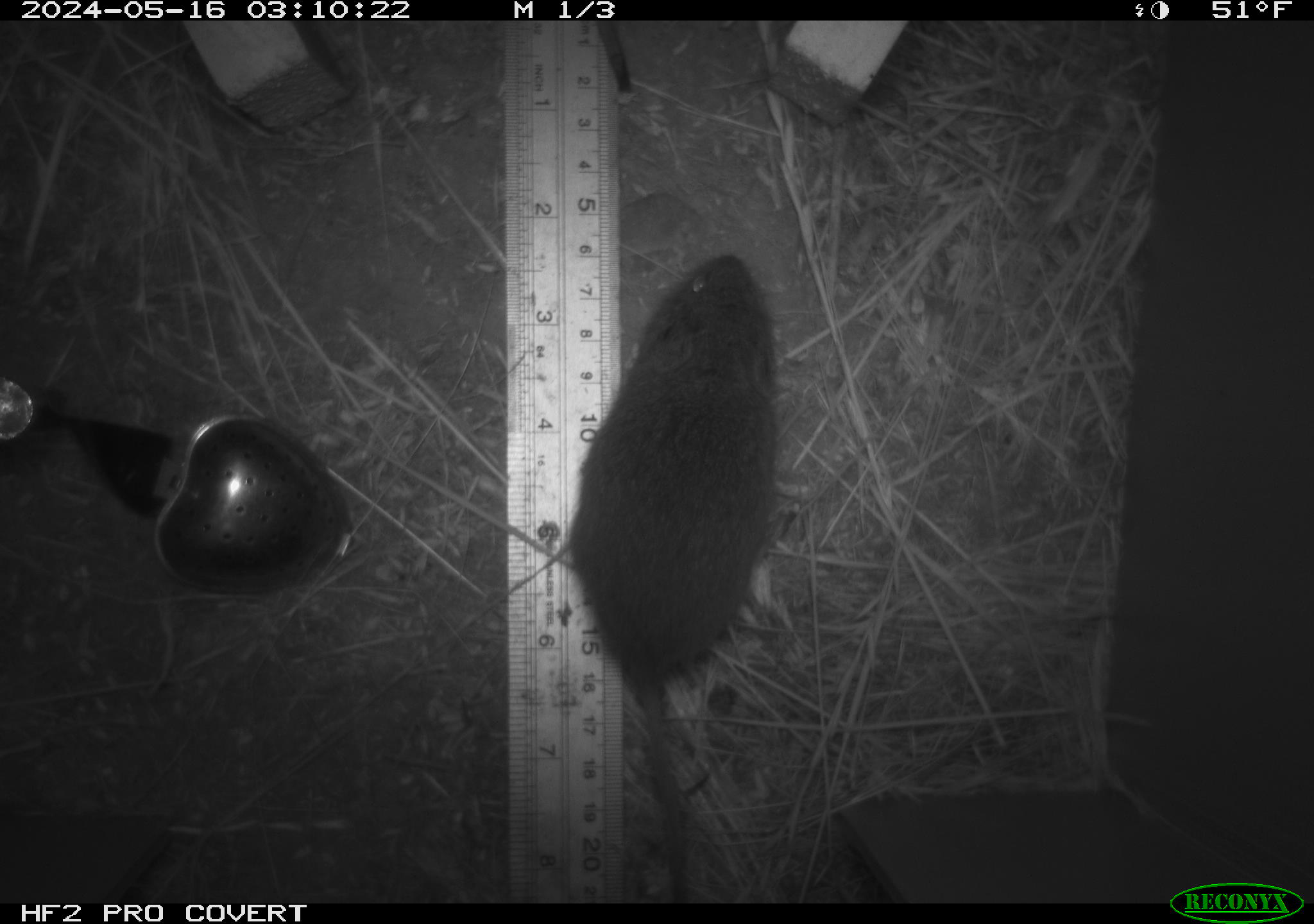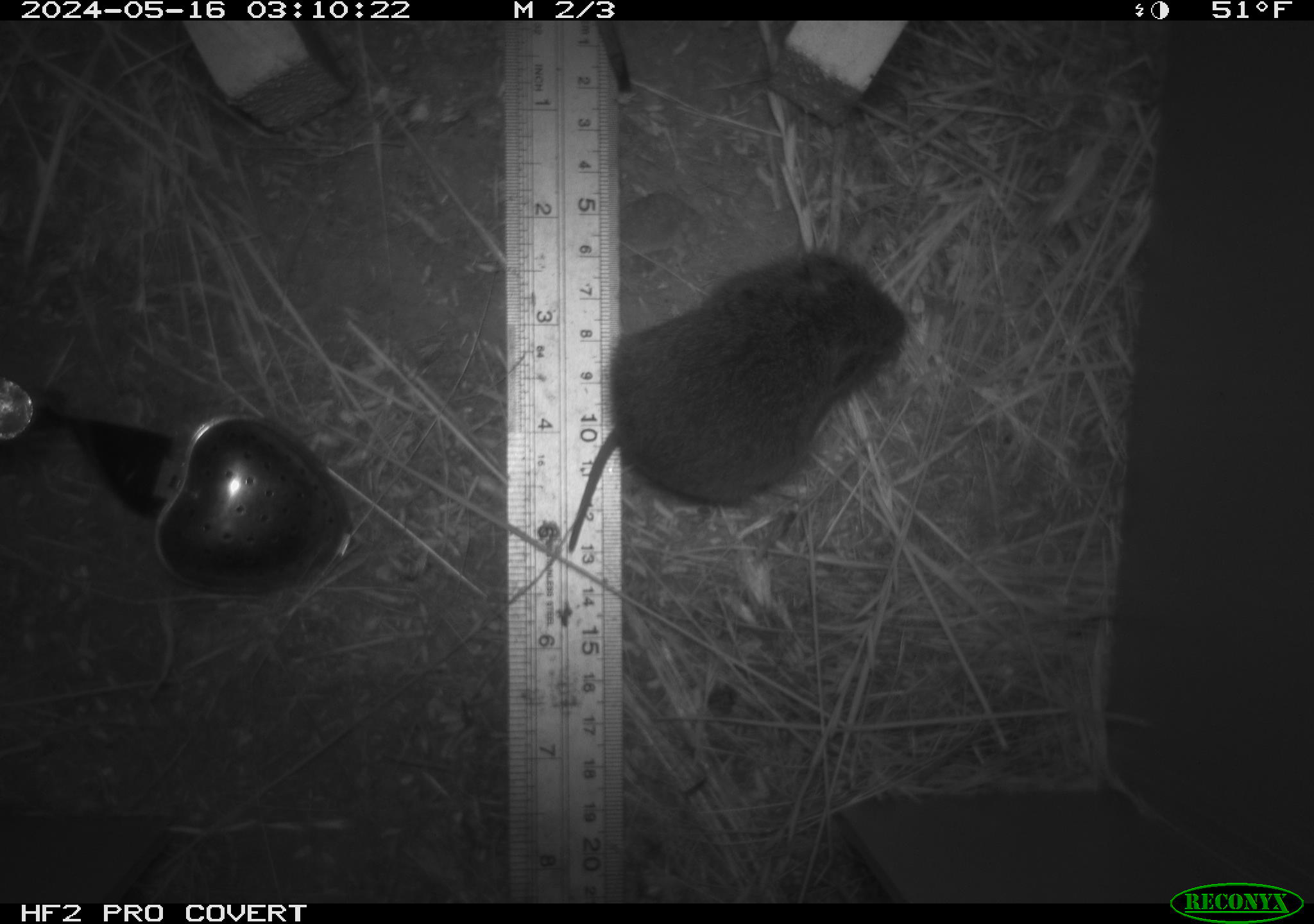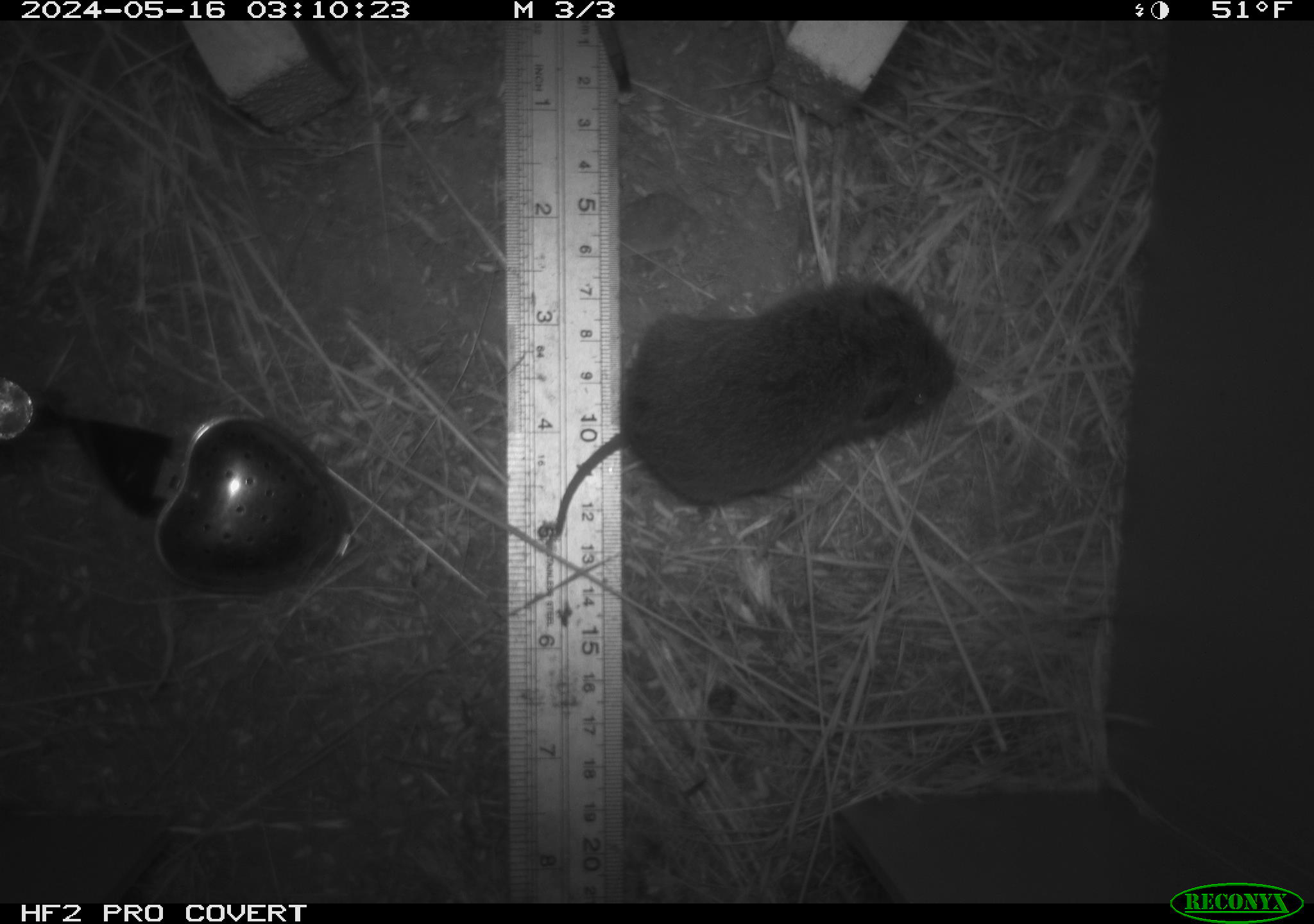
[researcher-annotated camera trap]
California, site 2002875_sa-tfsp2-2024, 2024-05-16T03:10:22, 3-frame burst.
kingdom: Animalia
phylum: Chordata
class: Mammalia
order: Rodentia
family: Cricetidae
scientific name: Arvicolinae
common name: voles, lemmings, and muskrats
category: arvicolinae subfamily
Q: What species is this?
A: Arvicolinae subfamily (voles, lemmings, and muskrats) (Arvicolinae).